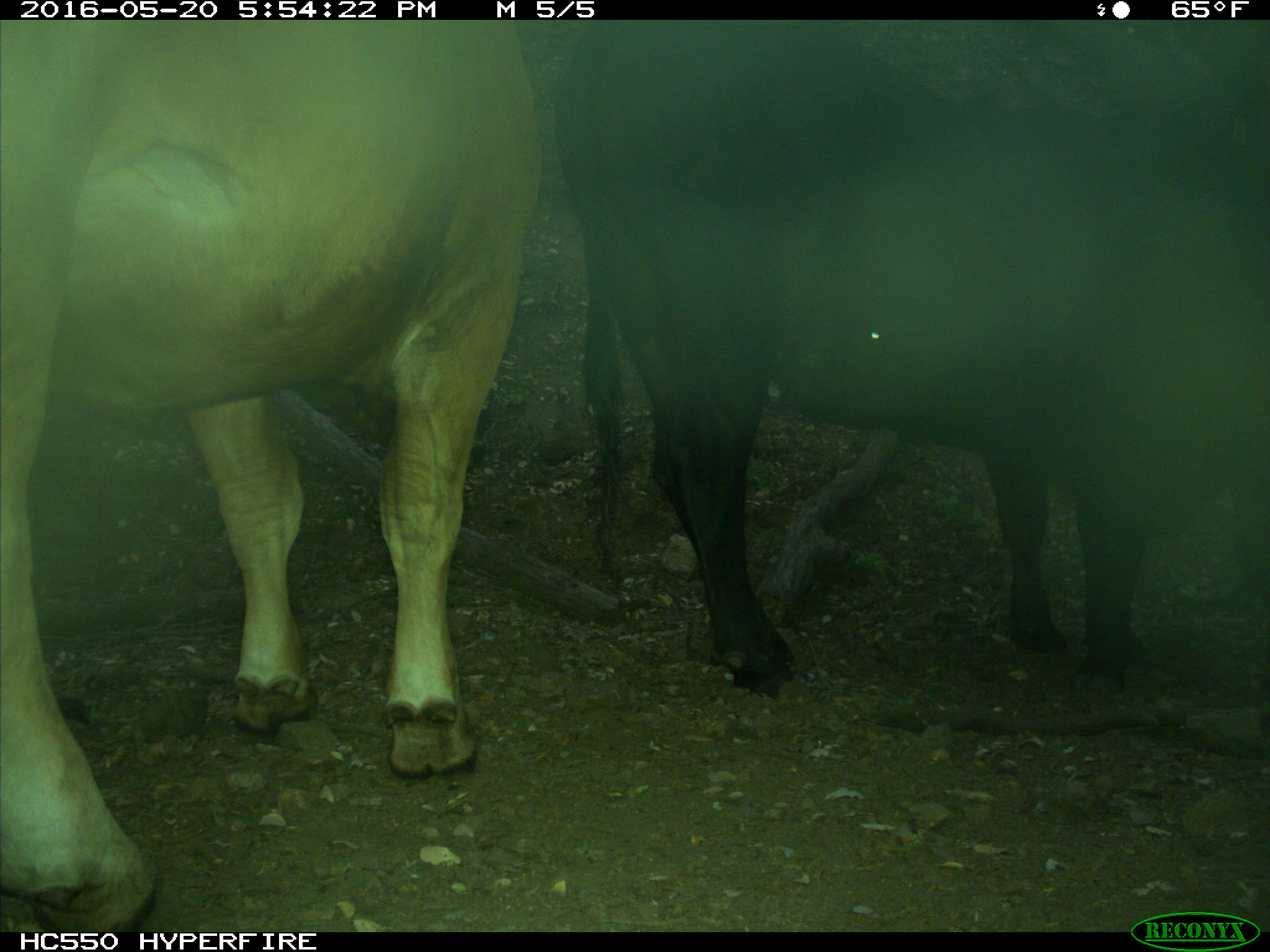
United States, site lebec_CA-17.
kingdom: Animalia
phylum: Chordata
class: Mammalia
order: Artiodactyla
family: Bovidae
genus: Bos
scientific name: Bos taurus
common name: domestic cow